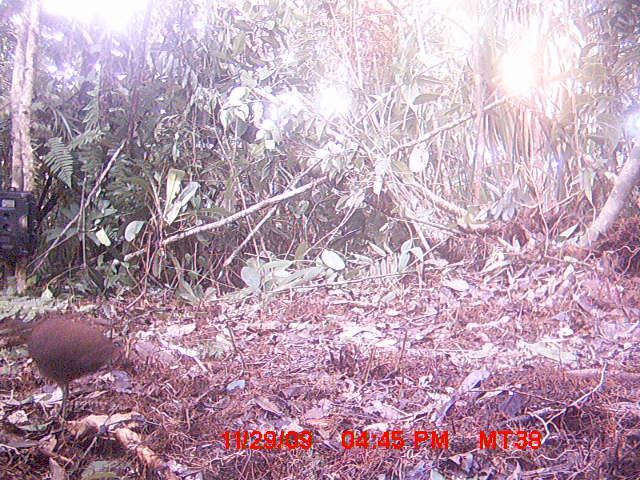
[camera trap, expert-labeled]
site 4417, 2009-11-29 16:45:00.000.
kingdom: Animalia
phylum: Chordata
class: Aves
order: Gruiformes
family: Sarothruridae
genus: Mentocrex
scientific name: Mentocrex kioloides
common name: madagascar wood rail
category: canirallus kioloides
Canirallus kioloides (madagascar wood rail) (Mentocrex kioloides), count 1.